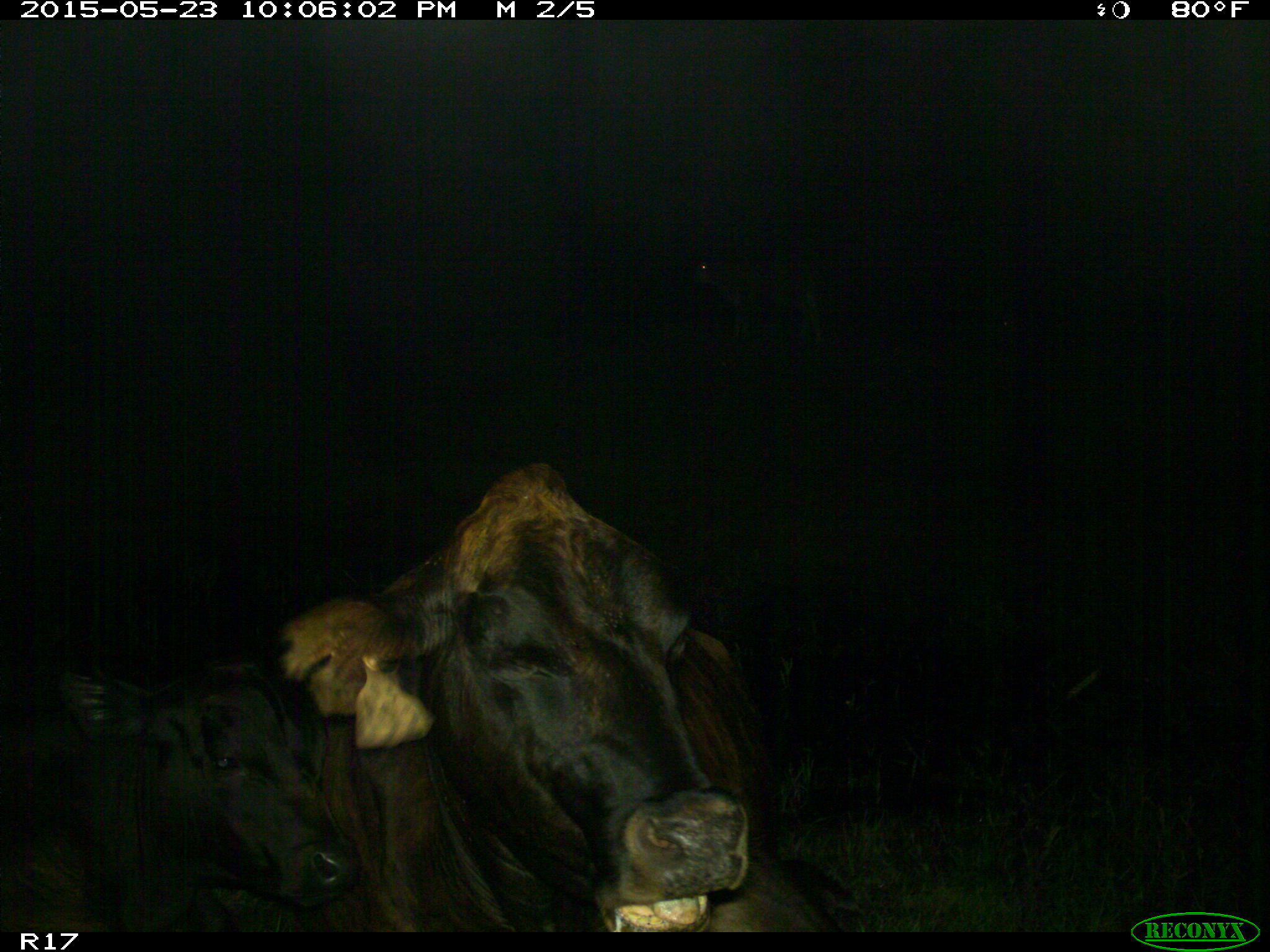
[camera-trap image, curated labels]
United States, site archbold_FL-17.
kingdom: Animalia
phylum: Chordata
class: Mammalia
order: Artiodactyla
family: Bovidae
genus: Bos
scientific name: Bos taurus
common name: domestic cow